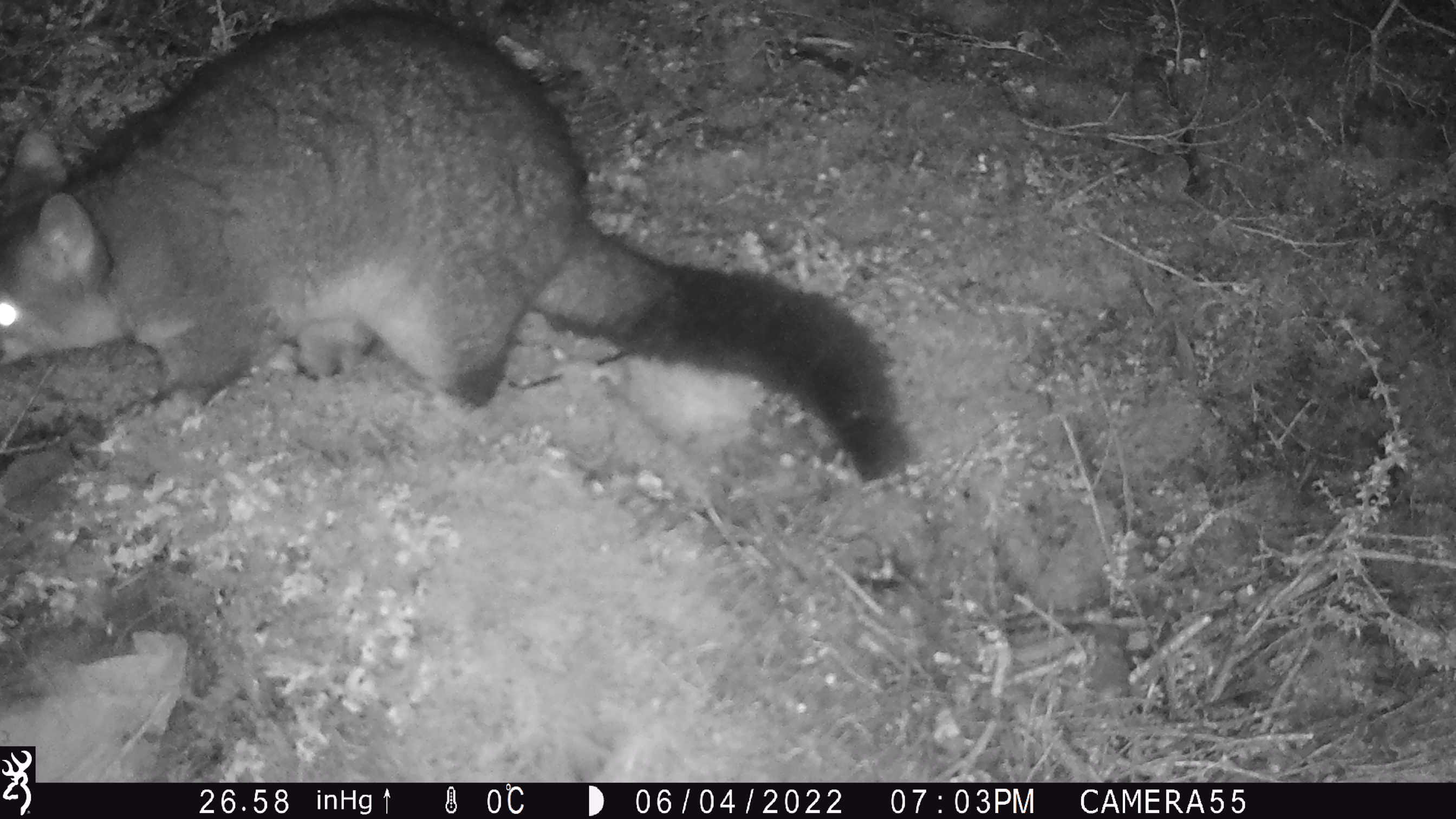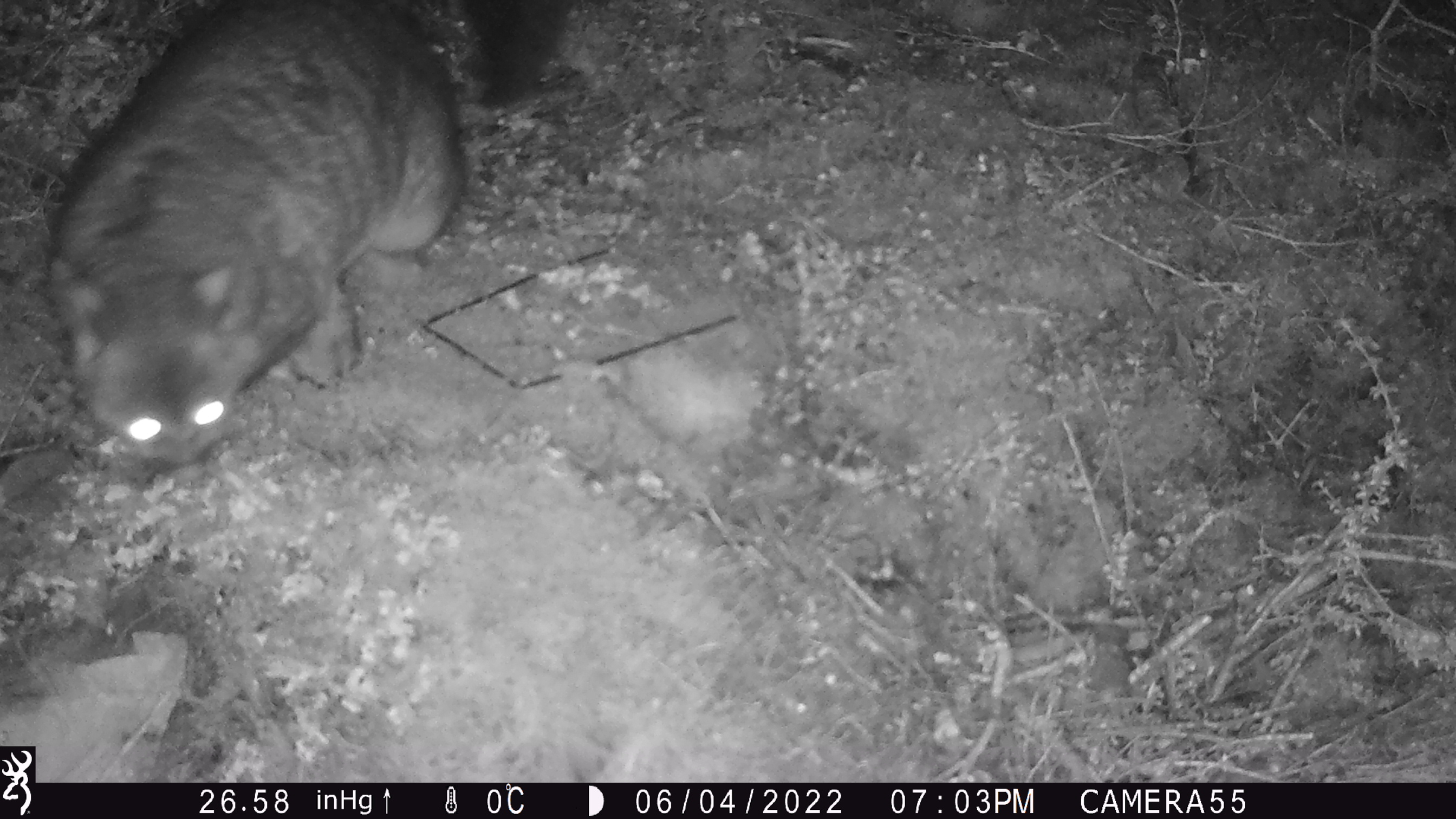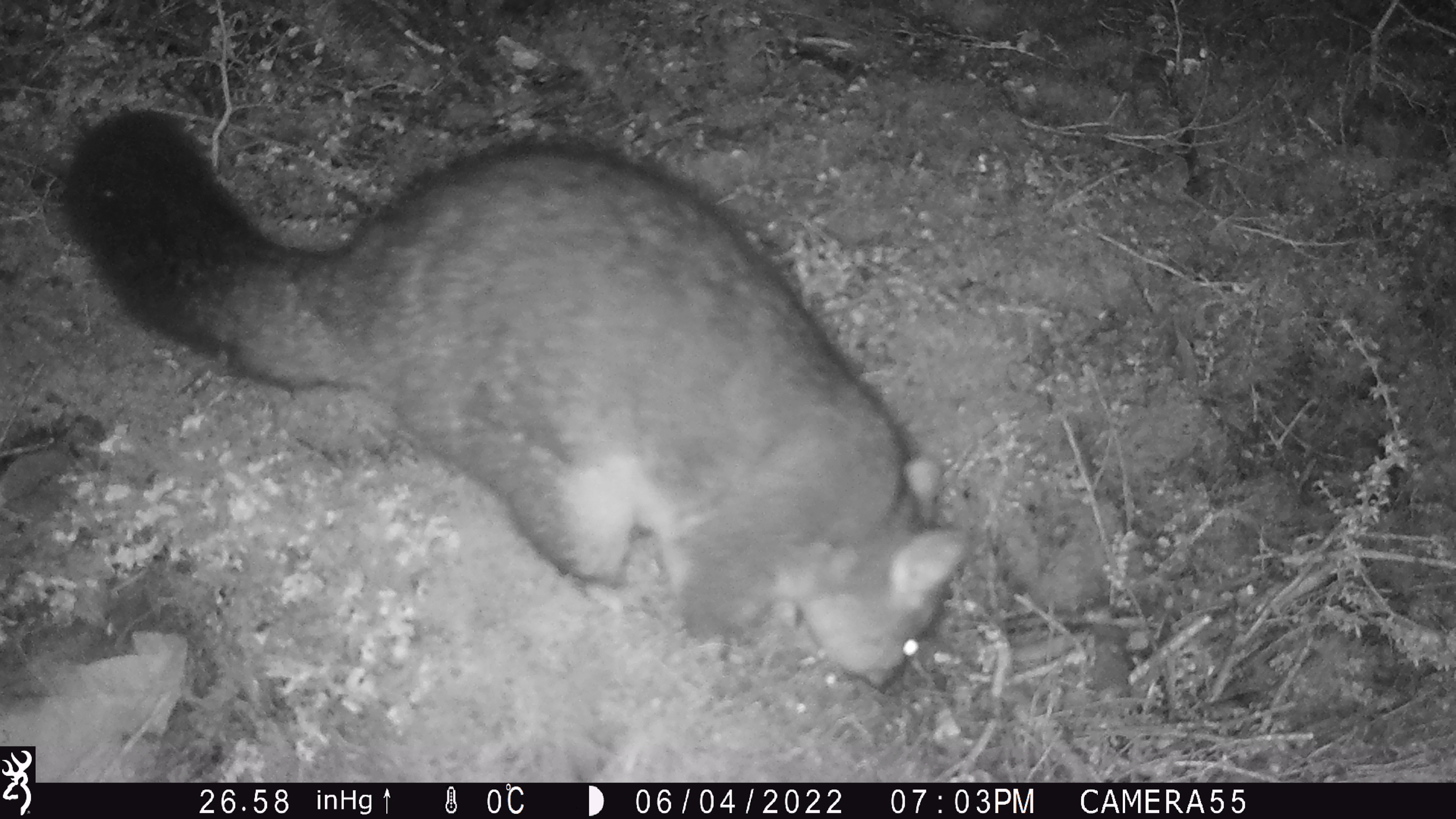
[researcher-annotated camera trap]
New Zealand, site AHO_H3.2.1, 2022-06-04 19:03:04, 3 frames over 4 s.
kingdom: Animalia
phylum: Chordata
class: Mammalia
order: Diprotodontia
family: Phalangeridae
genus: Trichosurus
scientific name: Trichosurus vulpecula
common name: common brushtail possum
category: possum